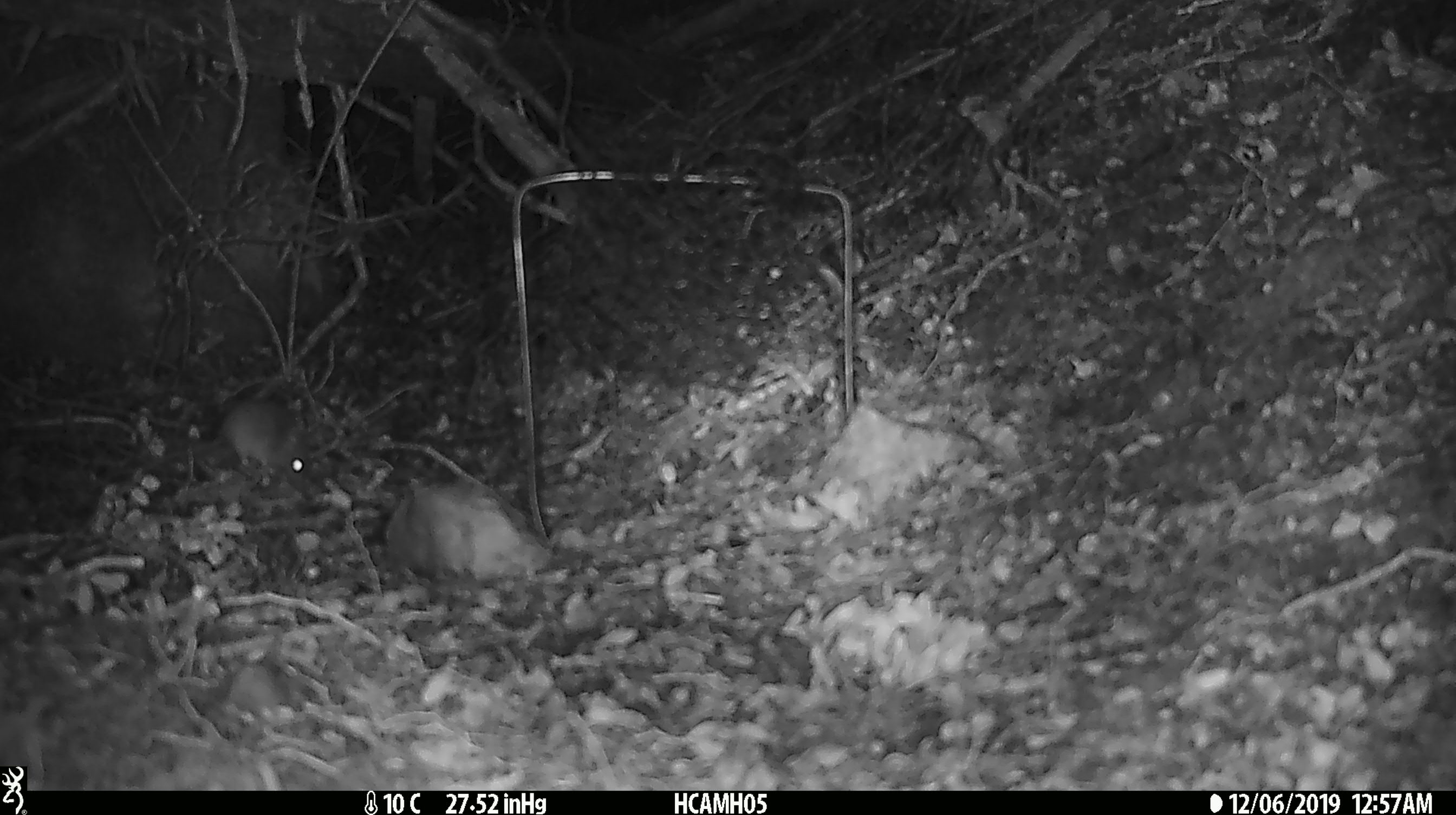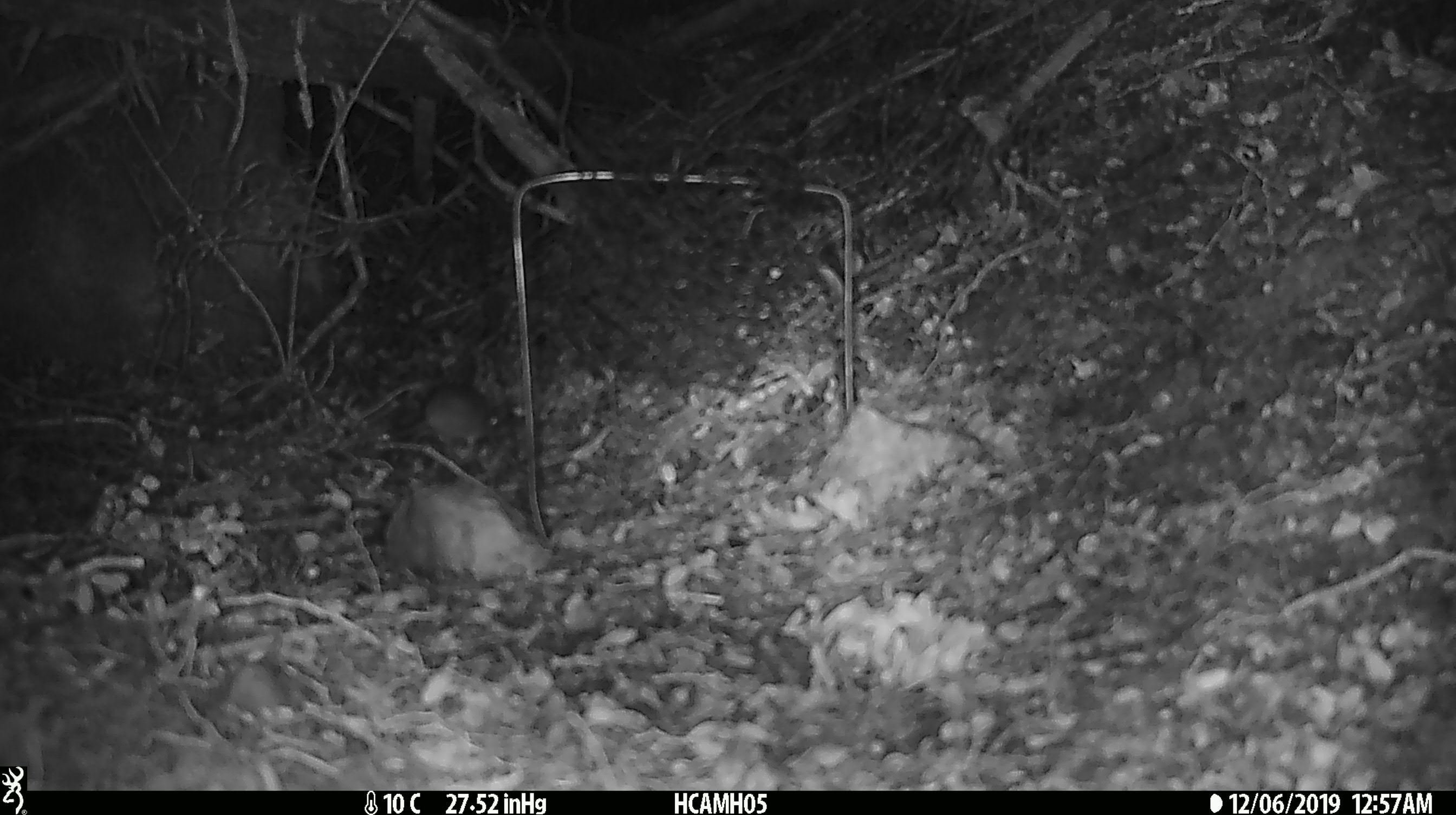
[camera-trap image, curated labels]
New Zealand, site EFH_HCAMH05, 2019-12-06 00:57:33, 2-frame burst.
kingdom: Animalia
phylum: Chordata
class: Mammalia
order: Rodentia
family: Muridae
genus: Mus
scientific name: Mus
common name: mouse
Mouse (Mus).